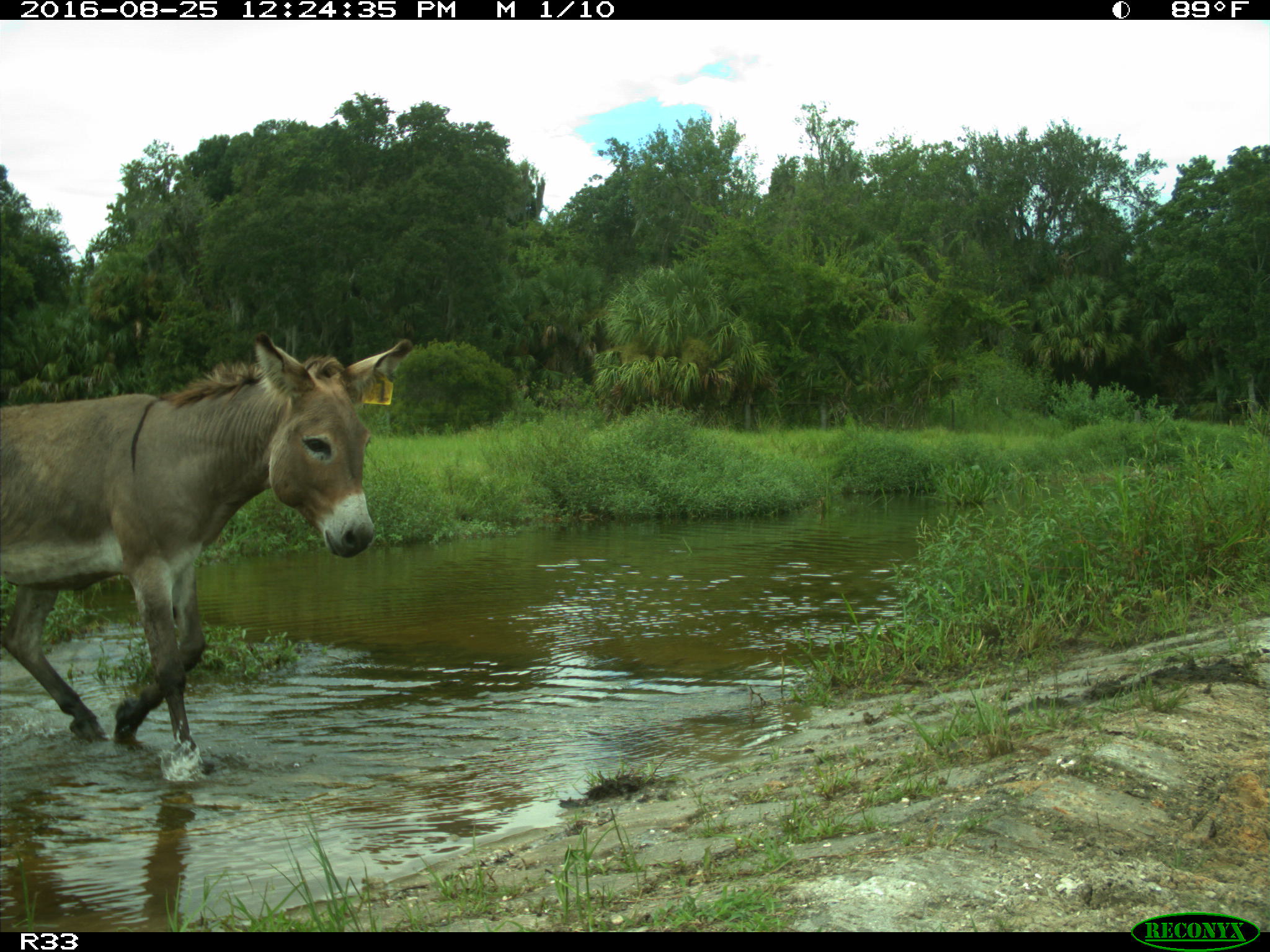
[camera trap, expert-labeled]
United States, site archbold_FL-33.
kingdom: Animalia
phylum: Chordata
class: Mammalia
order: Perissodactyla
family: Equidae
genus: Equus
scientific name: Equus africanus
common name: african wild ass